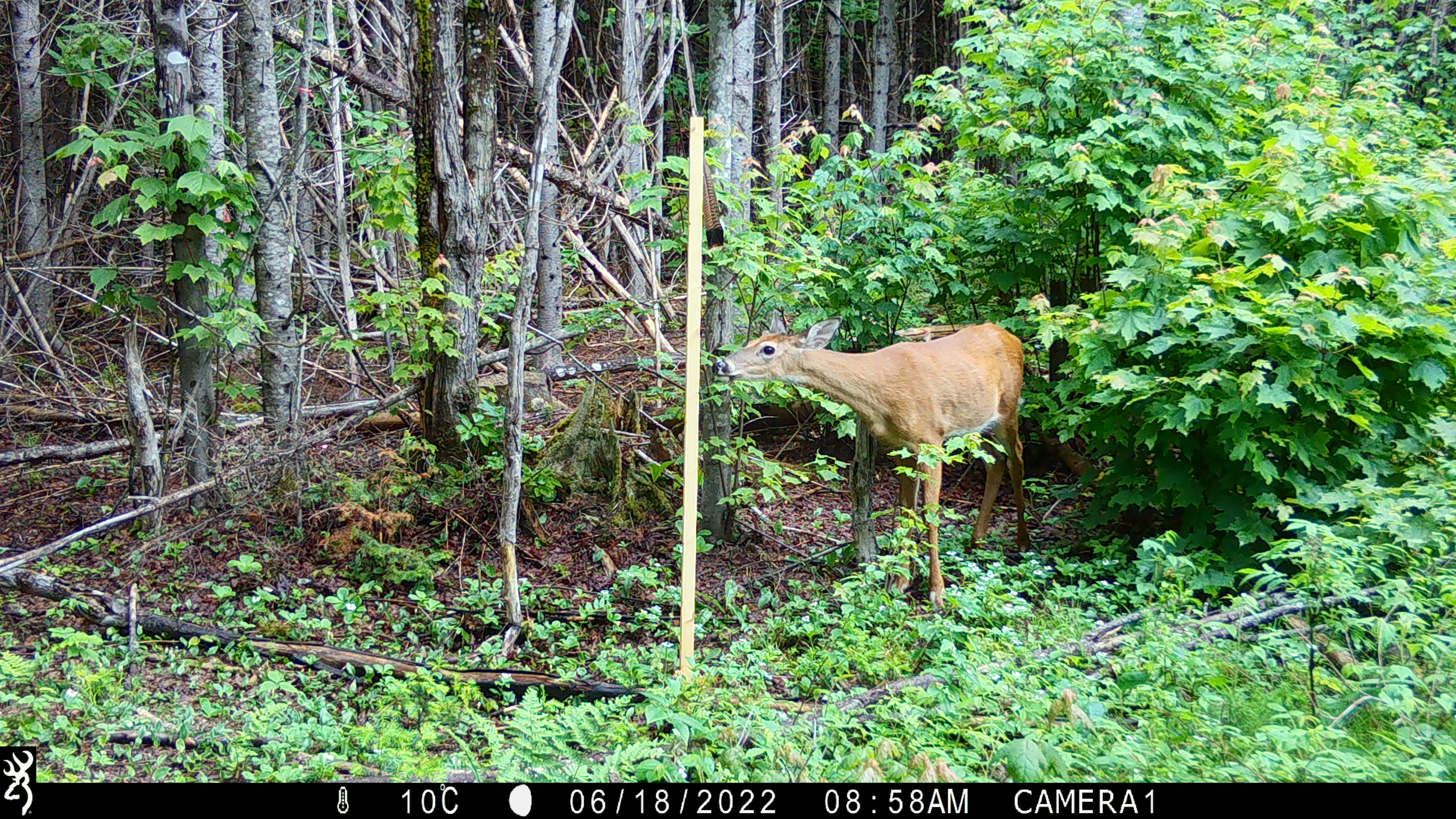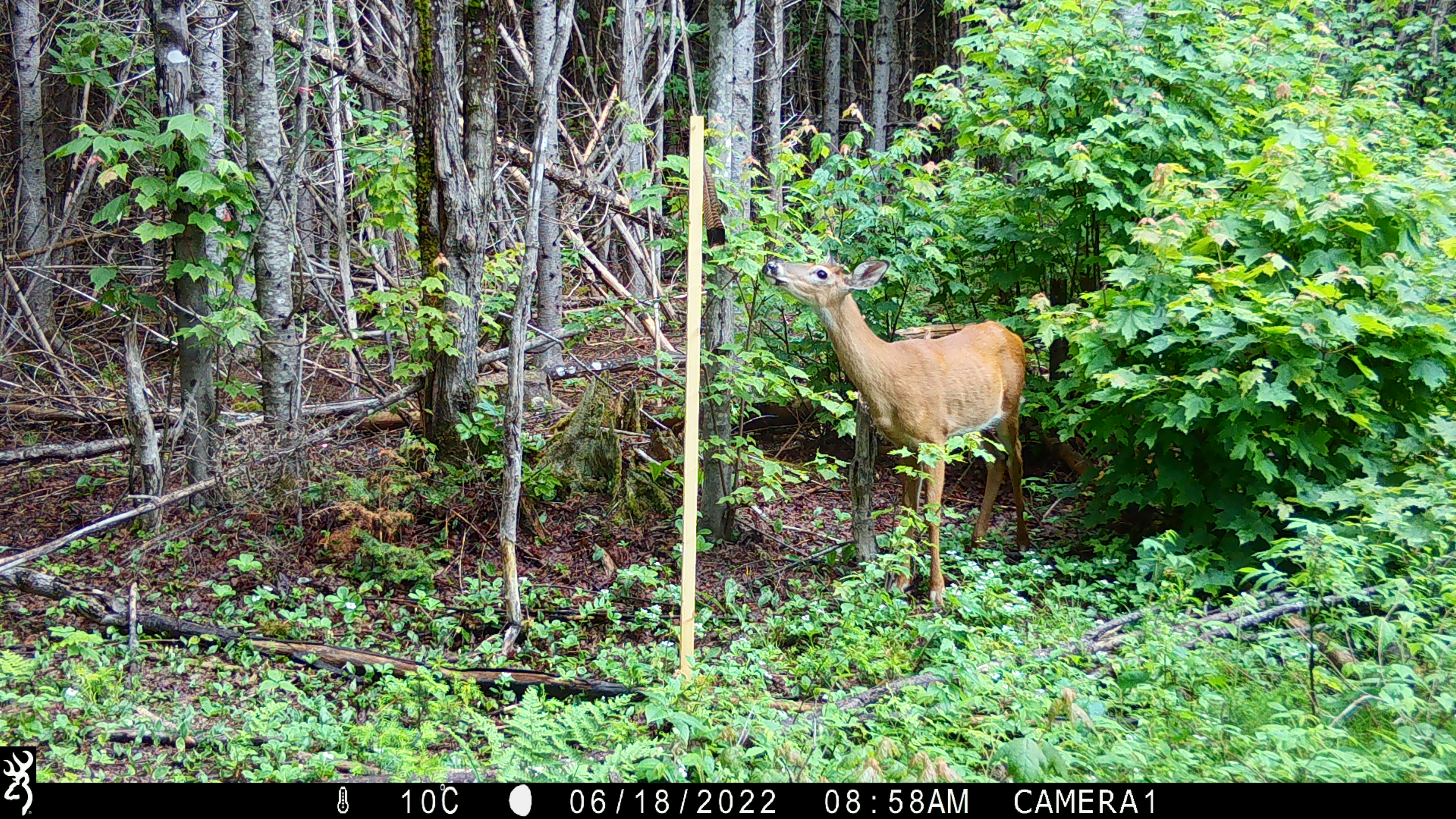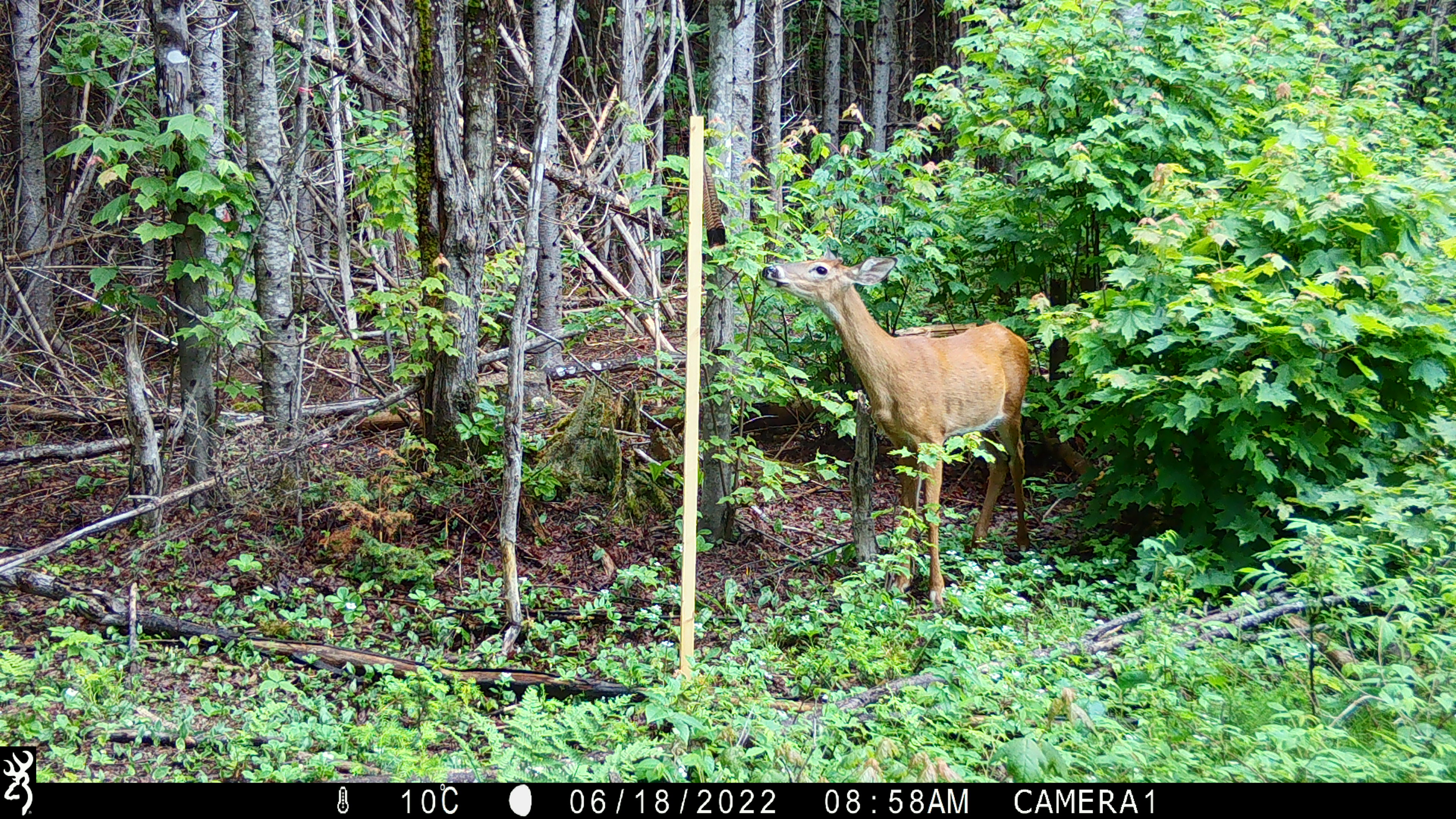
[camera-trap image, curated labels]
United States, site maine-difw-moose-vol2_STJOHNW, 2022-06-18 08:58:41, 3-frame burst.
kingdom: Animalia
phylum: Chordata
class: Mammalia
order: Artiodactyla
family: Cervidae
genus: Odocoileus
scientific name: Odocoileus virginianus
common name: white-tailed deer